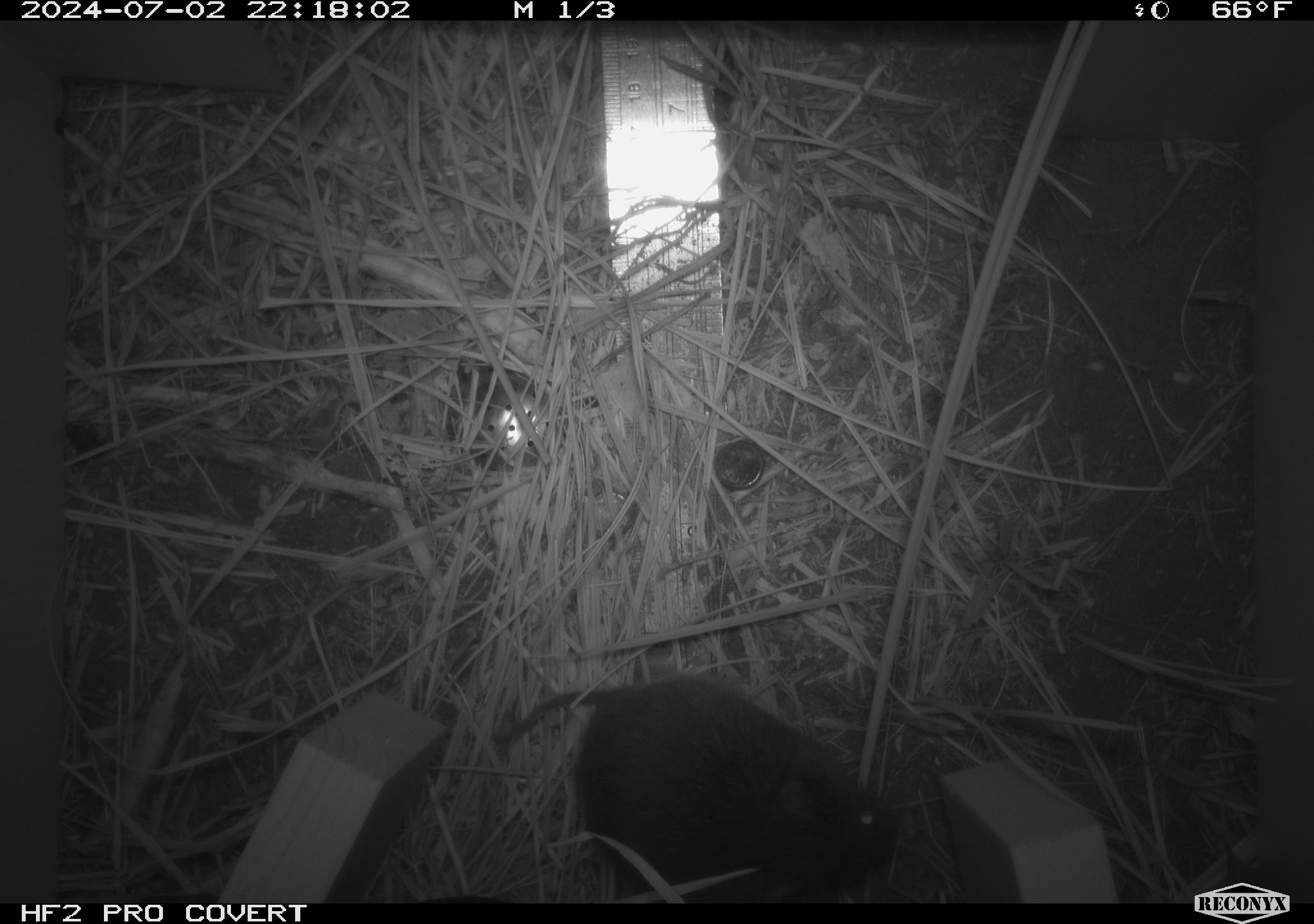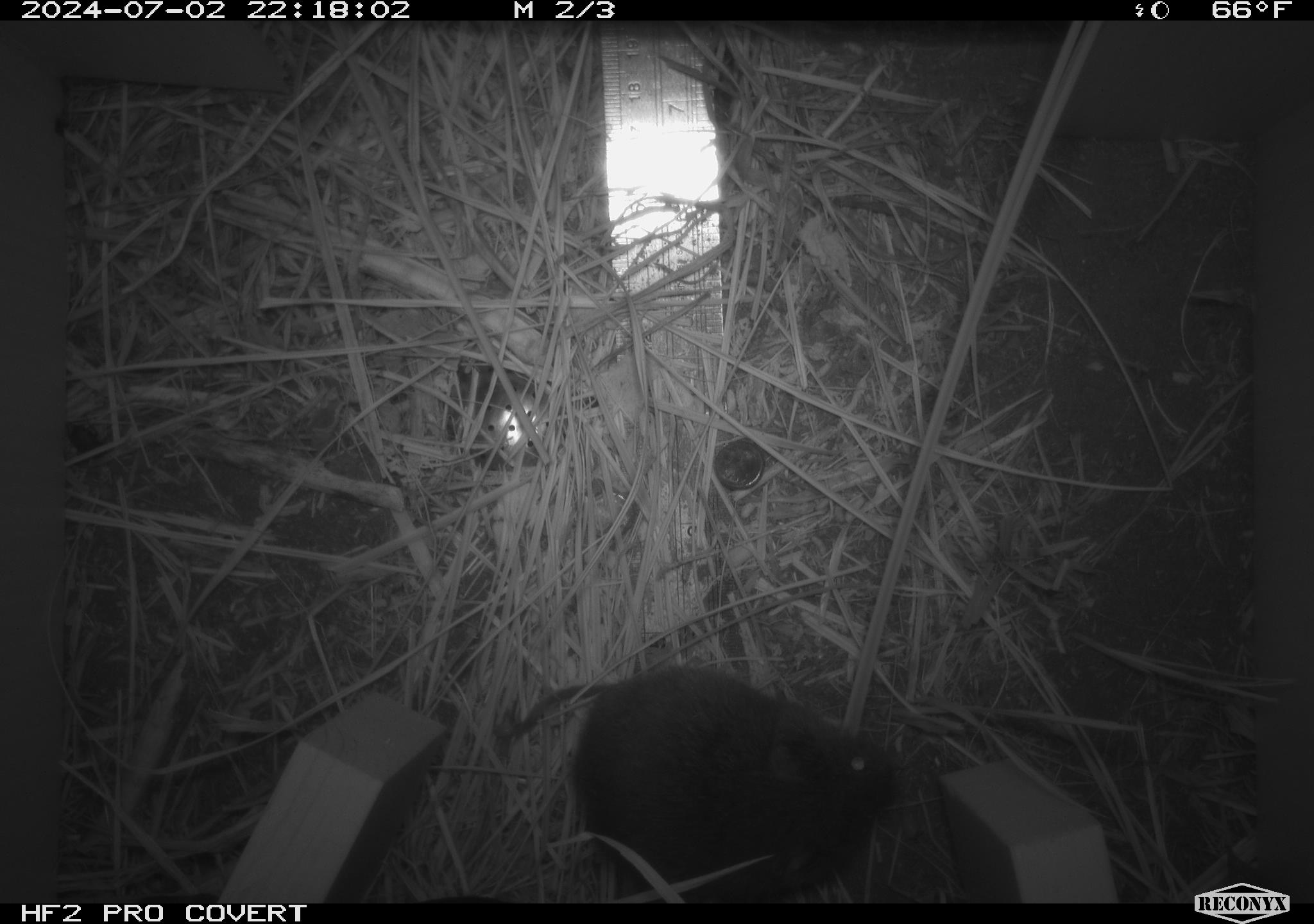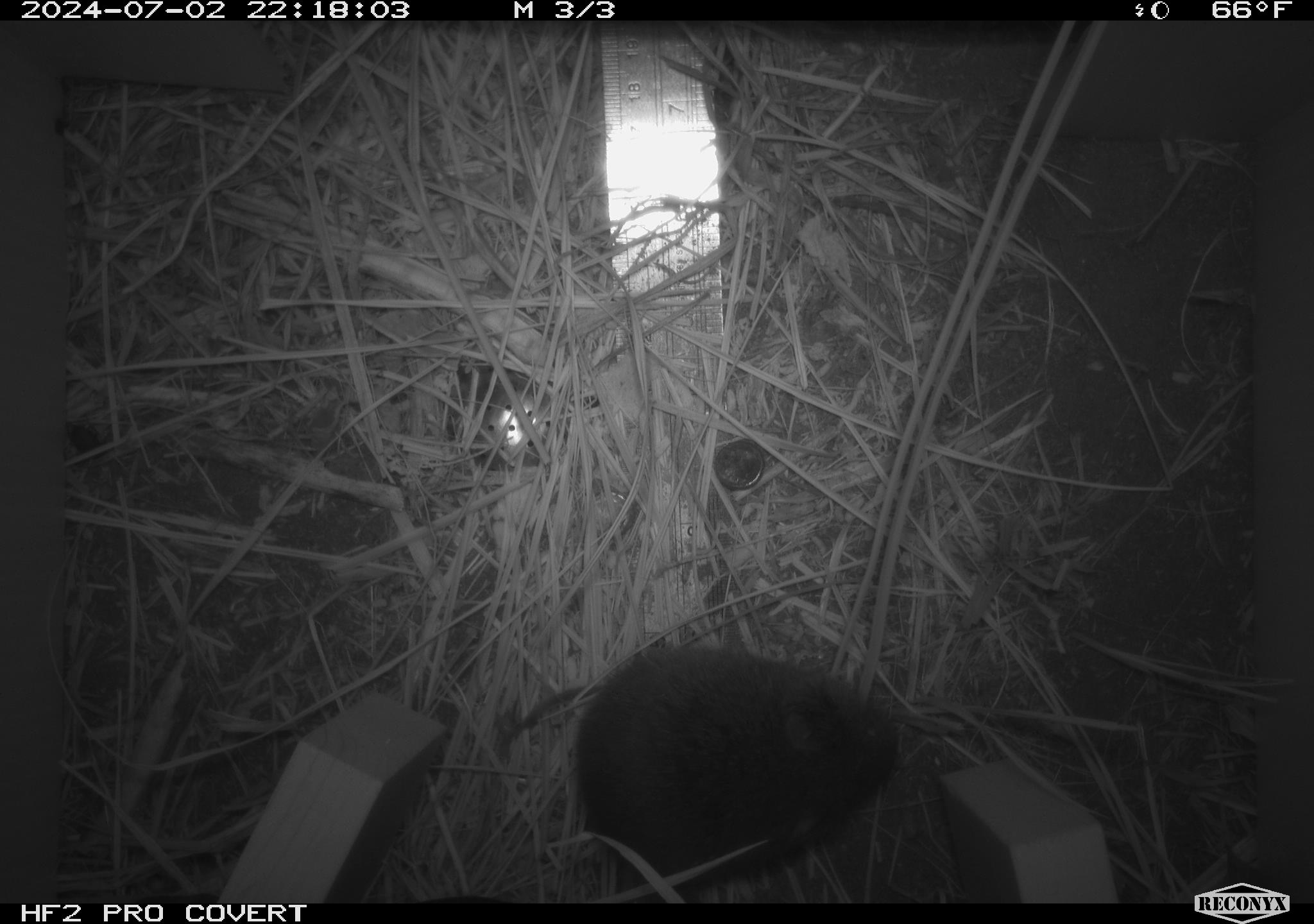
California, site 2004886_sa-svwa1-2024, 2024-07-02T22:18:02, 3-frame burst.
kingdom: Animalia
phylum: Chordata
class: Mammalia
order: Rodentia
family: Cricetidae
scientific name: Arvicolinae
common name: voles, lemmings, and muskrats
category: arvicolinae subfamily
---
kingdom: Animalia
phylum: Arthropoda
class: Insecta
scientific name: Insecta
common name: insect